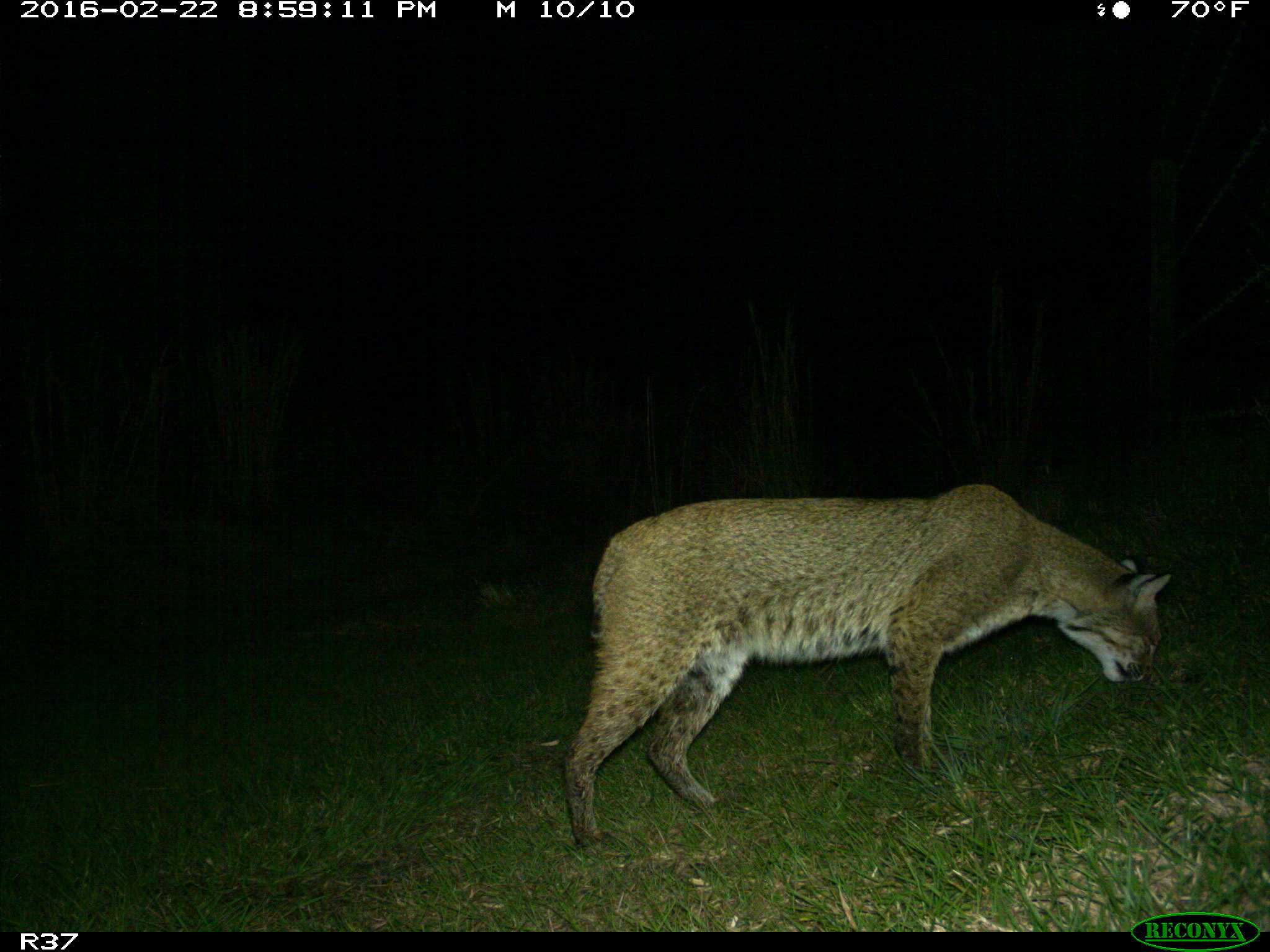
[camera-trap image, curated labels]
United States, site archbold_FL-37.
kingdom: Animalia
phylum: Chordata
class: Mammalia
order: Carnivora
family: Felidae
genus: Lynx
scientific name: Lynx rufus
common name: bobcat